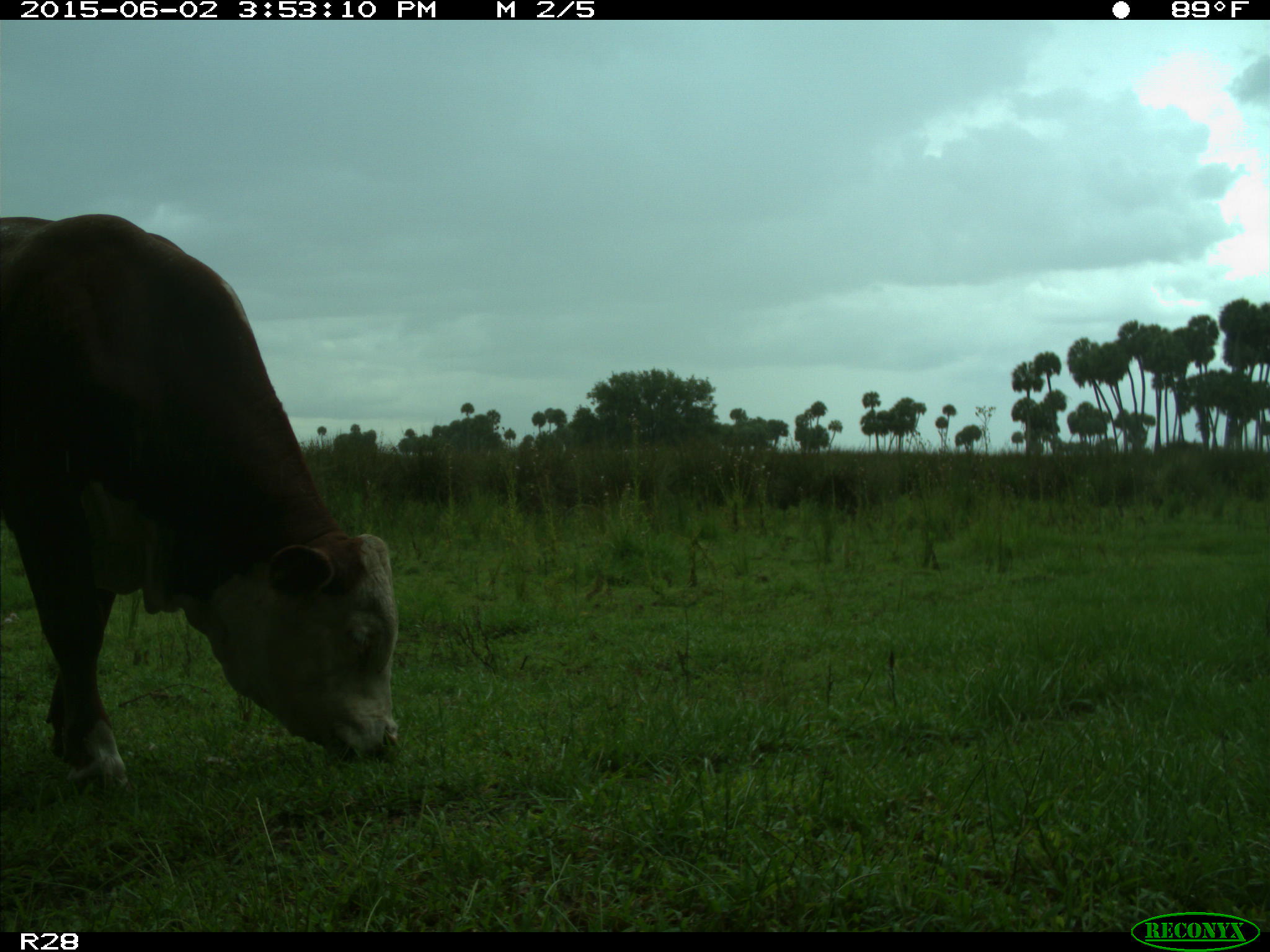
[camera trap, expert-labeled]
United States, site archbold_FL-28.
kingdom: Animalia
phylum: Chordata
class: Mammalia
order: Artiodactyla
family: Bovidae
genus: Bos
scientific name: Bos taurus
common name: domestic cow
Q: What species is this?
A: Bos taurus (domestic cow).